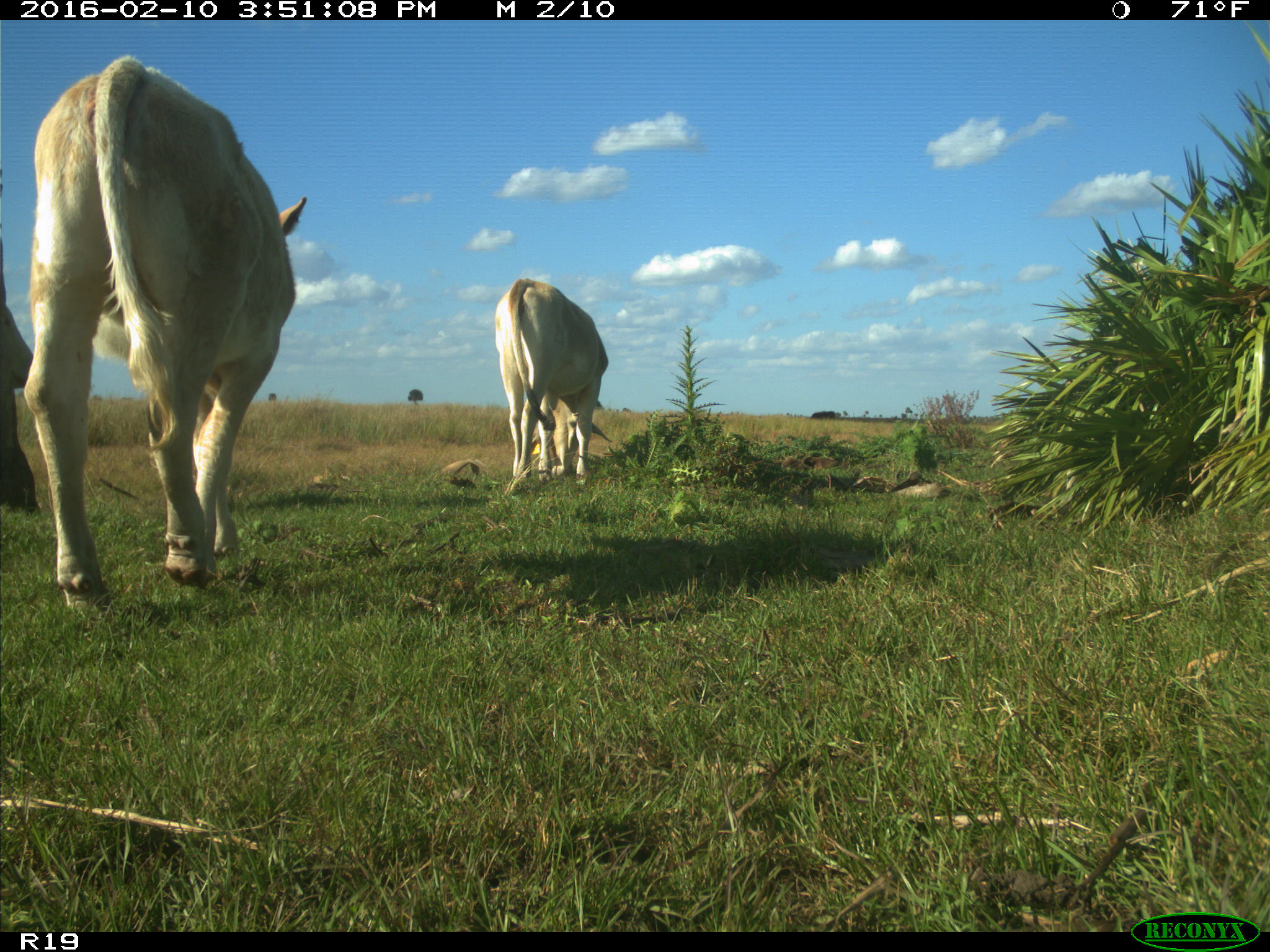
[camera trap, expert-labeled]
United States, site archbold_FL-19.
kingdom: Animalia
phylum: Chordata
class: Mammalia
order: Artiodactyla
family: Bovidae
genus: Bos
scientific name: Bos taurus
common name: domestic cow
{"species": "Bos taurus (domestic cow)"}